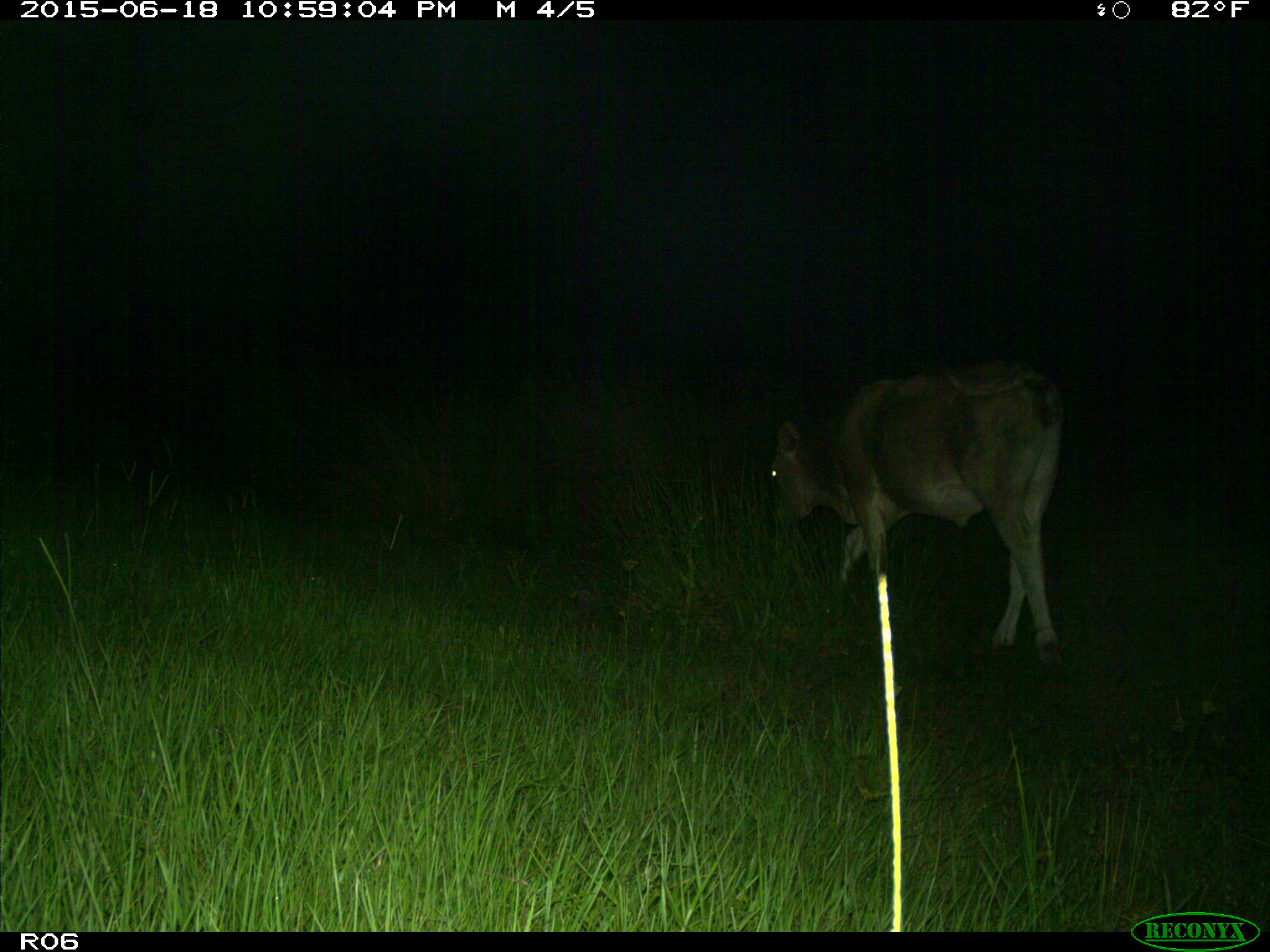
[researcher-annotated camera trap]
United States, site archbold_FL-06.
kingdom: Animalia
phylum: Chordata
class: Mammalia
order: Artiodactyla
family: Bovidae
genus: Bos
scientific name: Bos taurus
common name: domestic cow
Bos taurus (domestic cow).